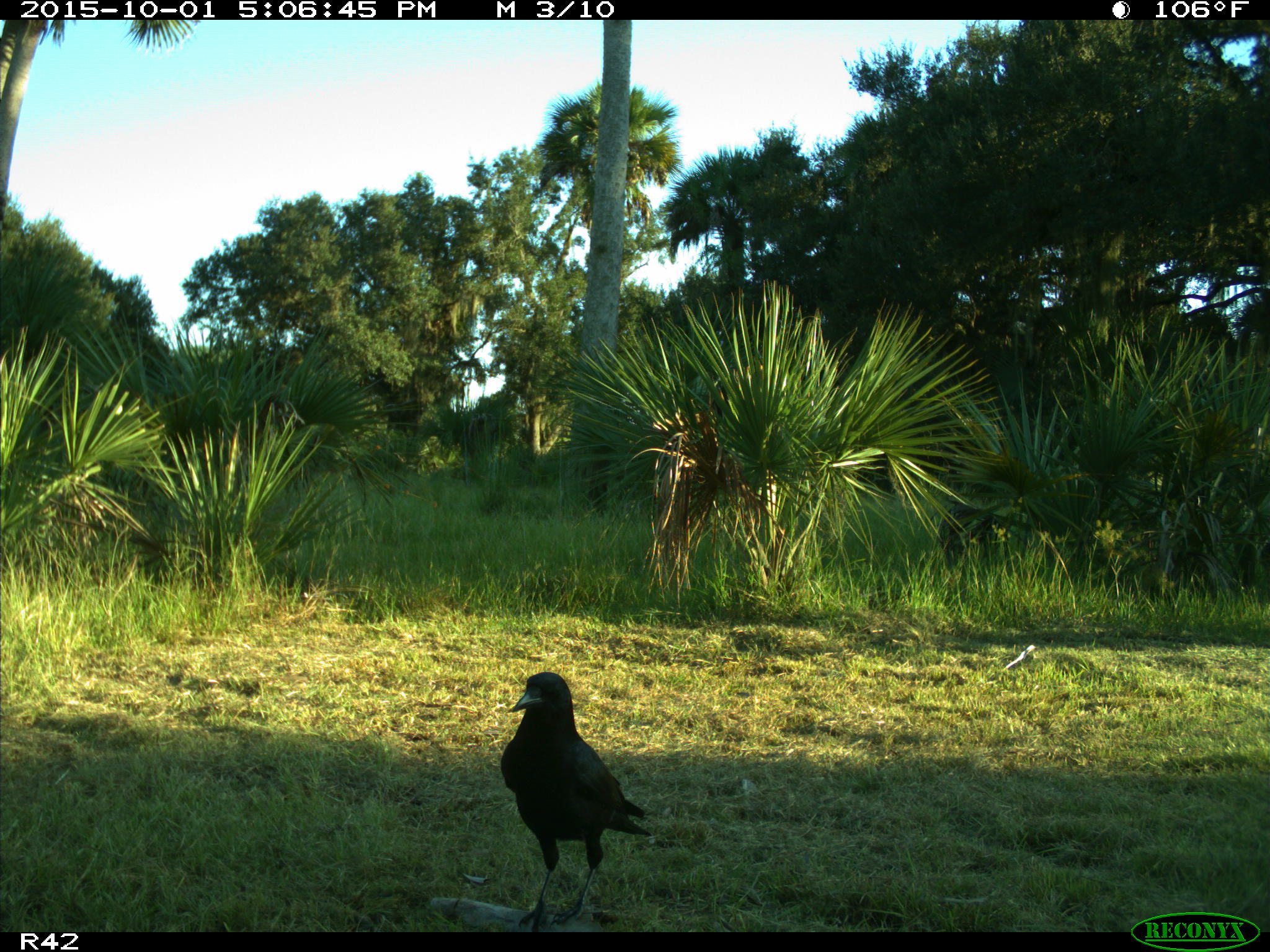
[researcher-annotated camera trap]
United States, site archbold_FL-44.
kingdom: Animalia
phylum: Chordata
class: Aves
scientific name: Aves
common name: birds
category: unidentified bird